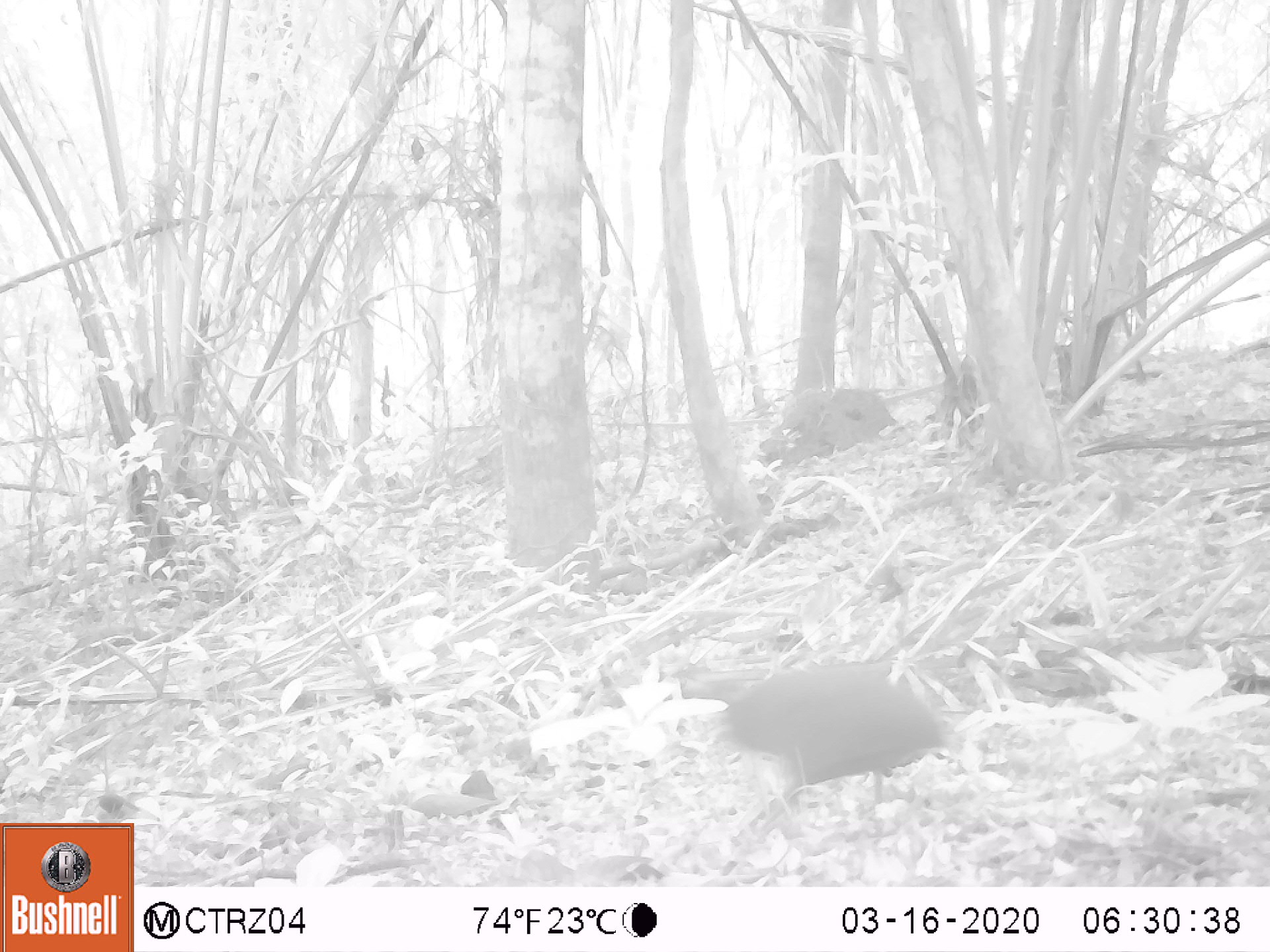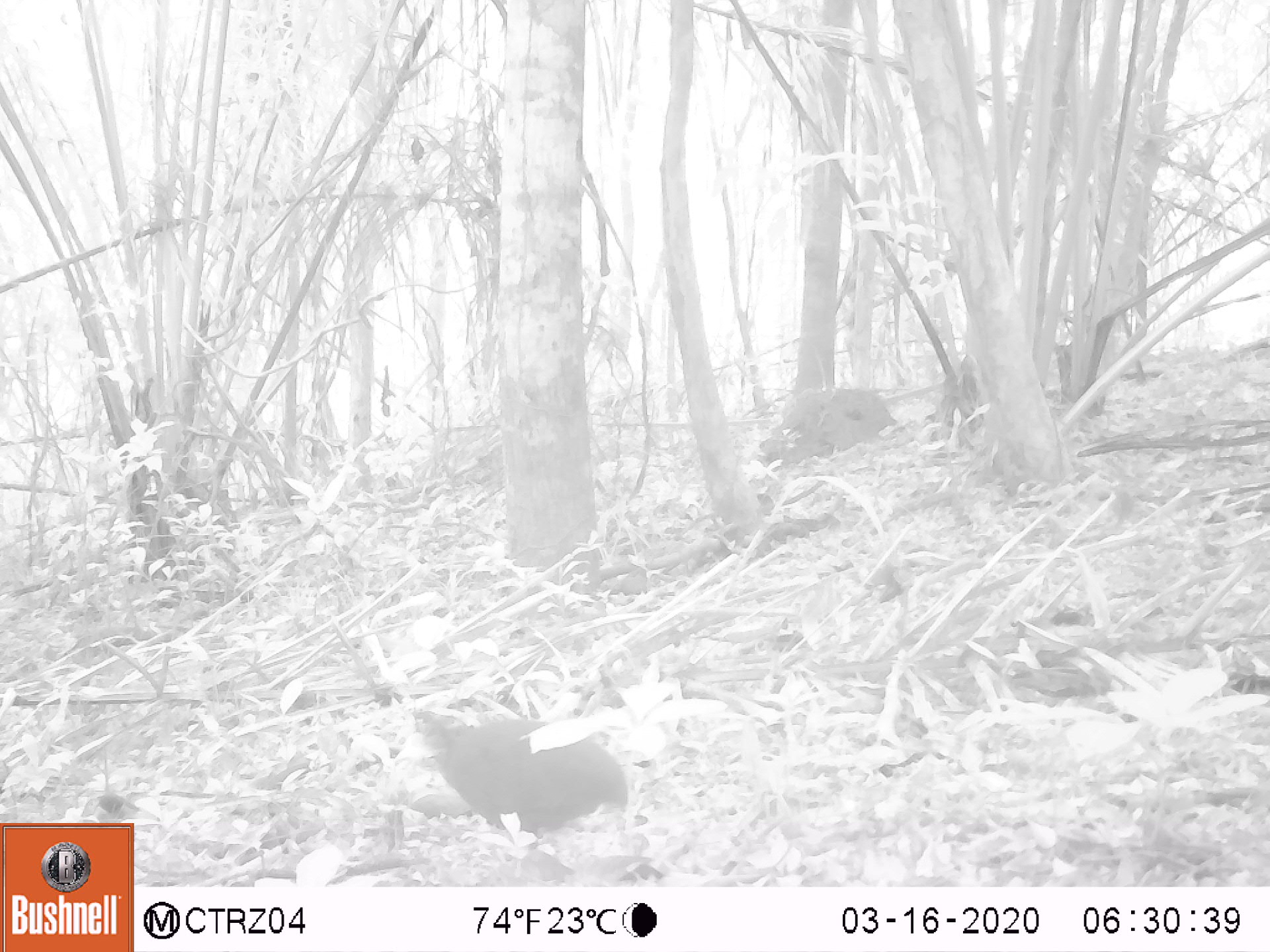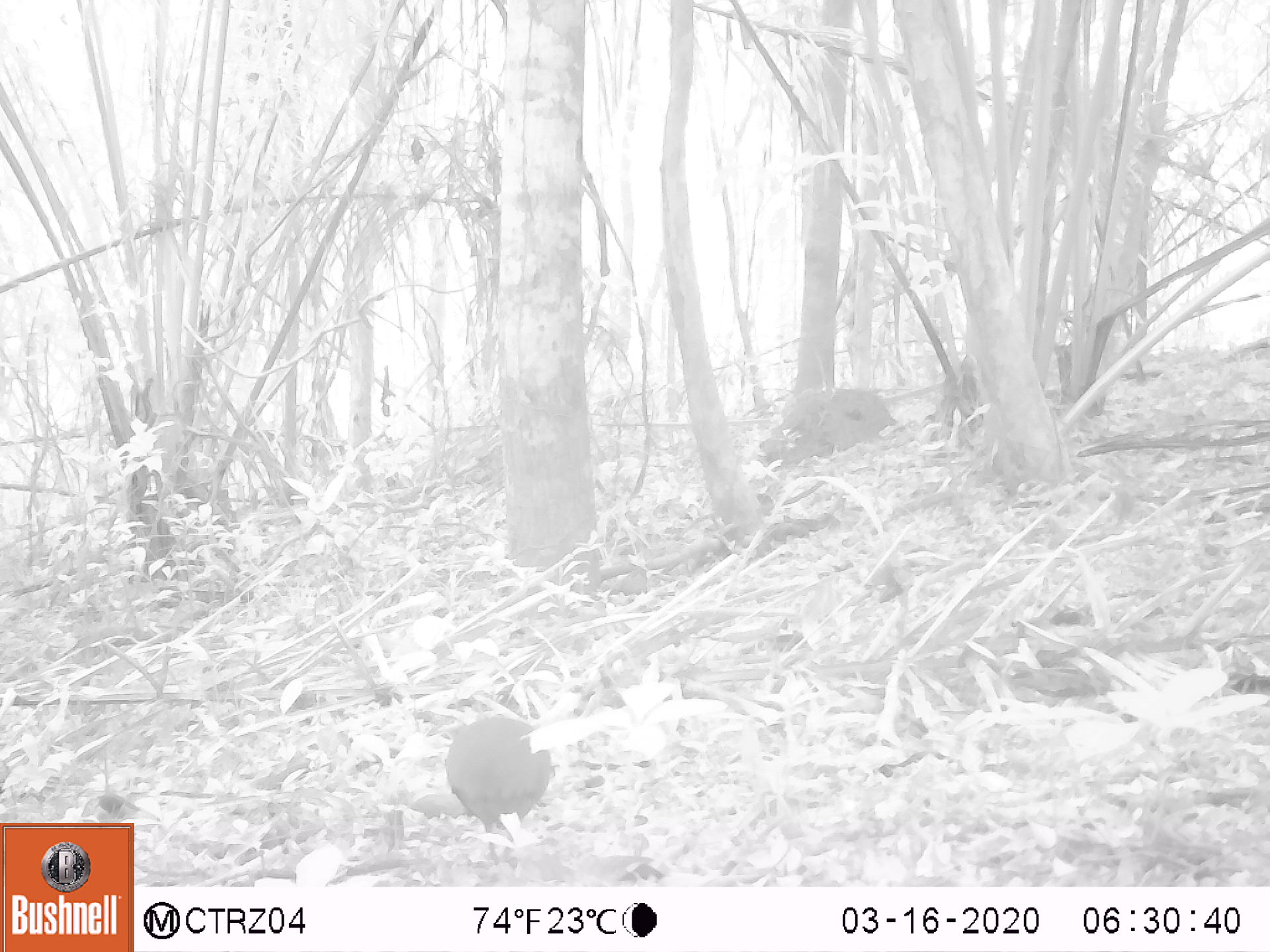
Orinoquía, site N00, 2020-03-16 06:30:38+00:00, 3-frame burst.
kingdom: Animalia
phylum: Chordata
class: Aves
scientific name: Aves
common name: bird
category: unknown bird